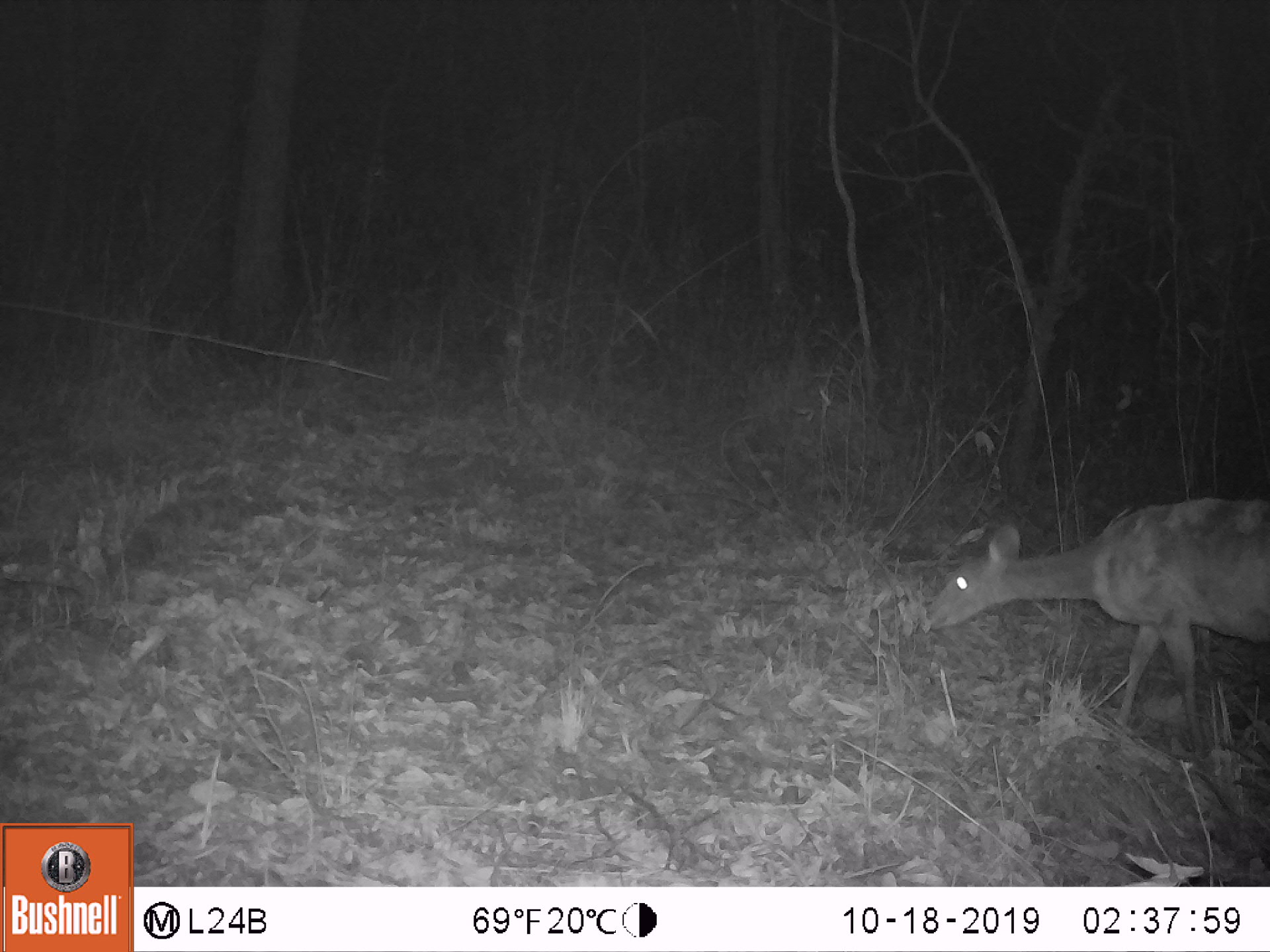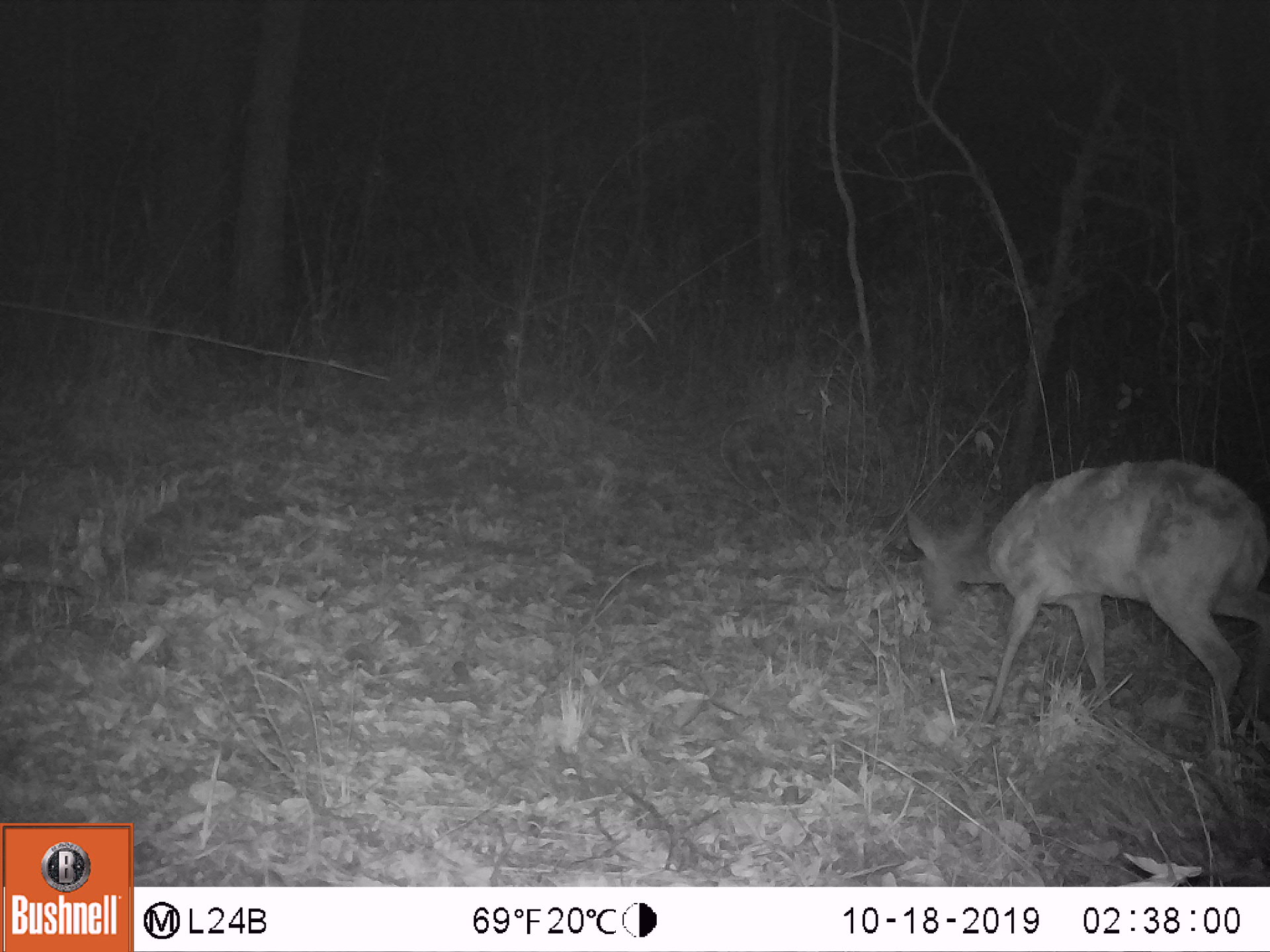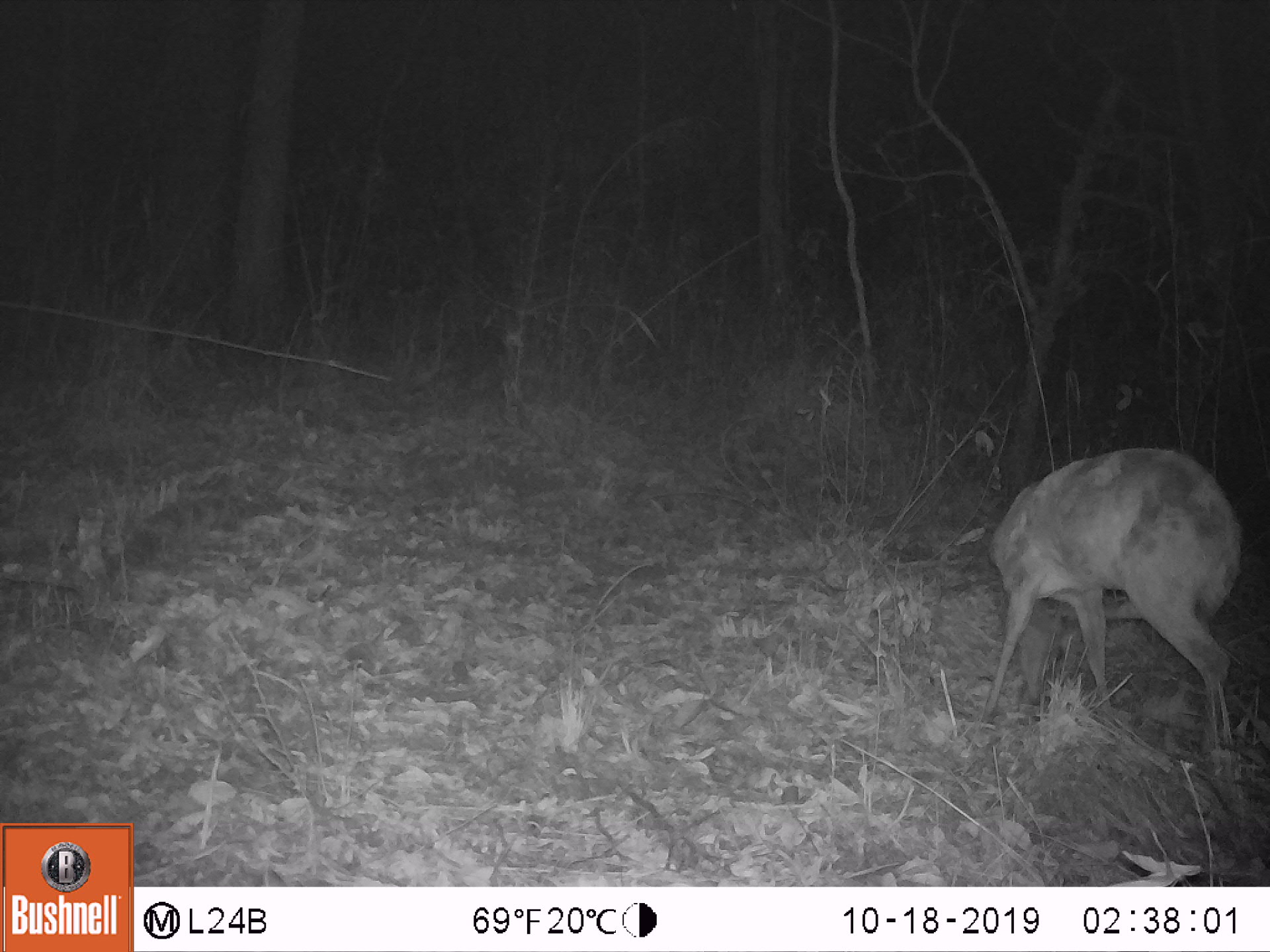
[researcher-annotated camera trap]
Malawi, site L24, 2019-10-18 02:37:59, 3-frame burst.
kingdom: Animalia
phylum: Chordata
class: Mammalia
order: Artiodactyla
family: Bovidae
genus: Tragelaphus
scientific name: Tragelaphus sylvaticus sylvaticus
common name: cape bushbuck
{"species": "cape bushbuck (Tragelaphus sylvaticus sylvaticus)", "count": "1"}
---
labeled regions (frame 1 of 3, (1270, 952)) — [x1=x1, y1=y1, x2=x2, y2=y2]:
cape bushbuck: [x1=917, y1=488, x2=1264, y2=740]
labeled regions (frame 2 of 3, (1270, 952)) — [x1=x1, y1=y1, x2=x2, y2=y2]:
cape bushbuck: [x1=901, y1=451, x2=1264, y2=726]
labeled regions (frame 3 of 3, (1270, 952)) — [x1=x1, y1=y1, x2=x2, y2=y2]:
cape bushbuck: [x1=987, y1=448, x2=1233, y2=784]